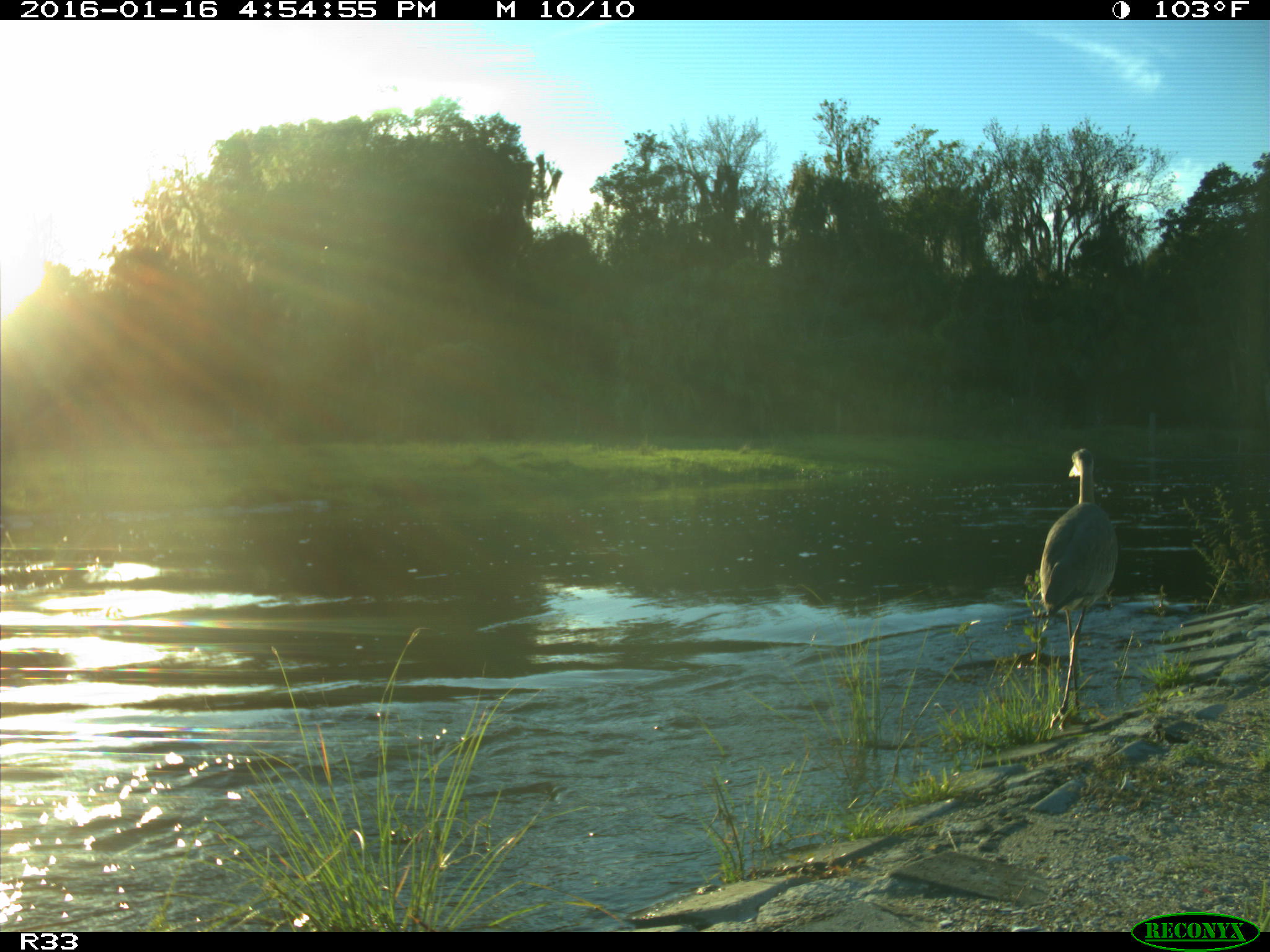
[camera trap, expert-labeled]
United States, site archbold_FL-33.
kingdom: Animalia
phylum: Chordata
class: Aves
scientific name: Aves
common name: birds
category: unidentified bird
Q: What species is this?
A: Unidentified bird (birds) (Aves).